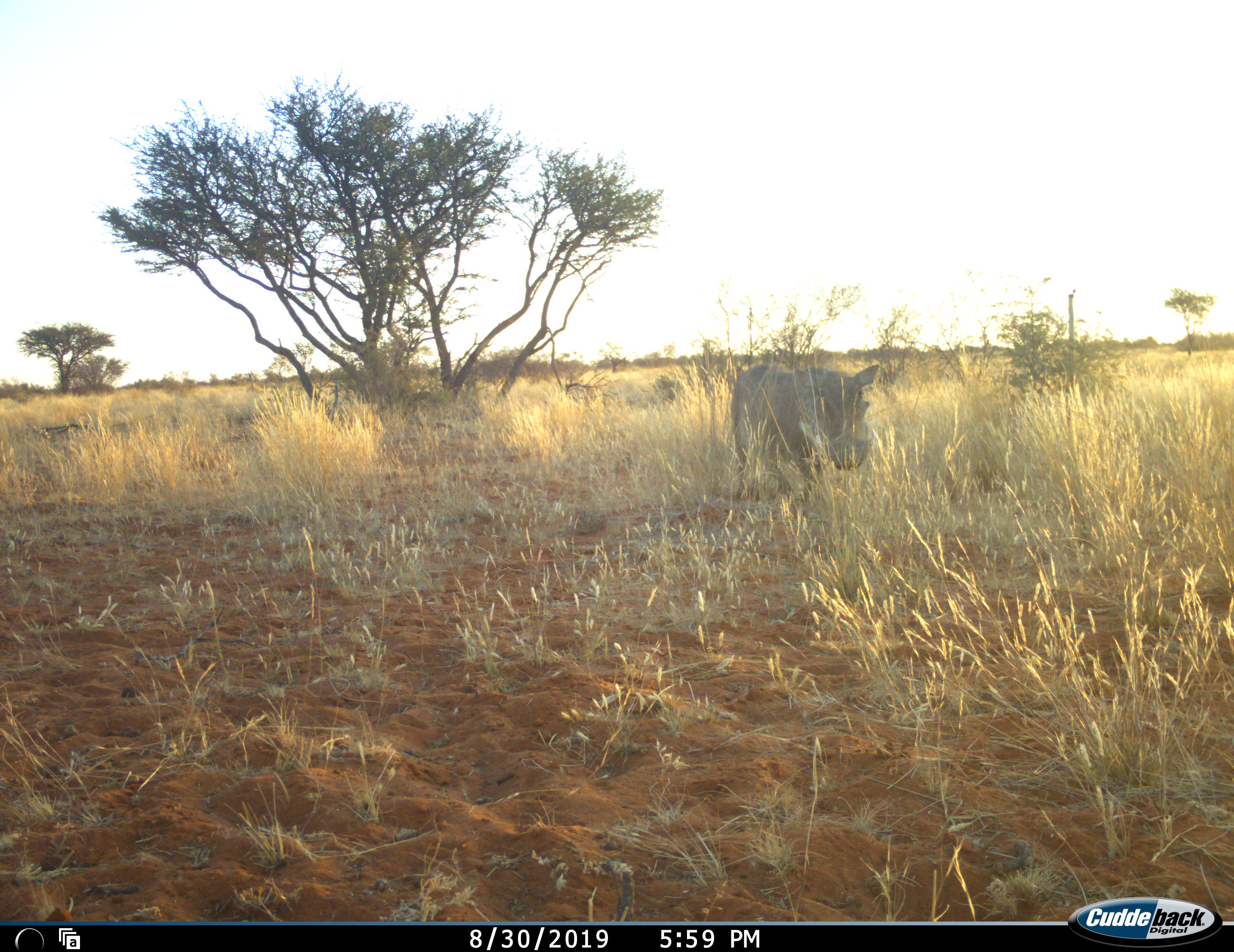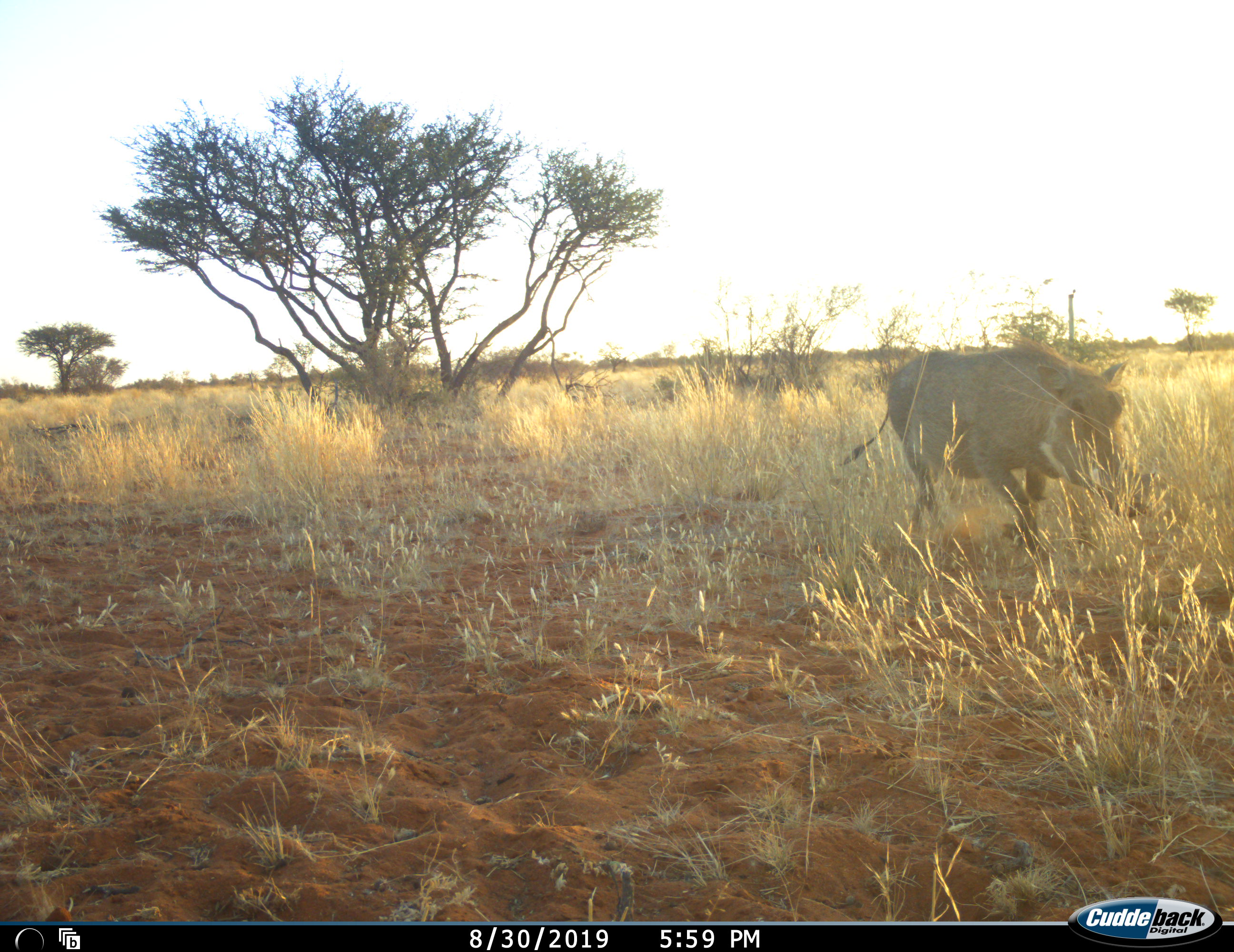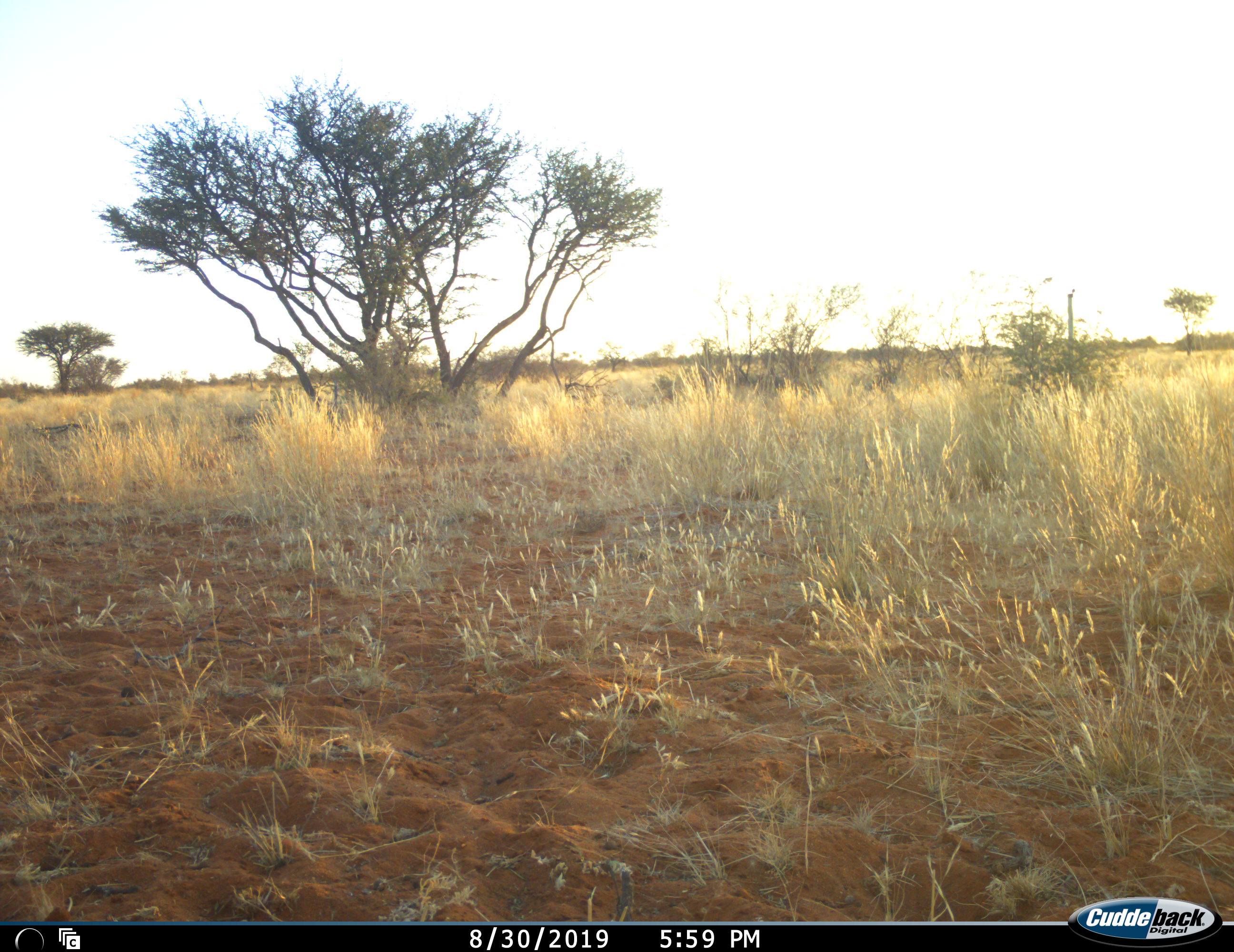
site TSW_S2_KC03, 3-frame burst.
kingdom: Animalia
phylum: Chordata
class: Mammalia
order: Artiodactyla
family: Suidae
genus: Phacochoerus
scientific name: Phacochoerus africanus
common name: warthog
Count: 1.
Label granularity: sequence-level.